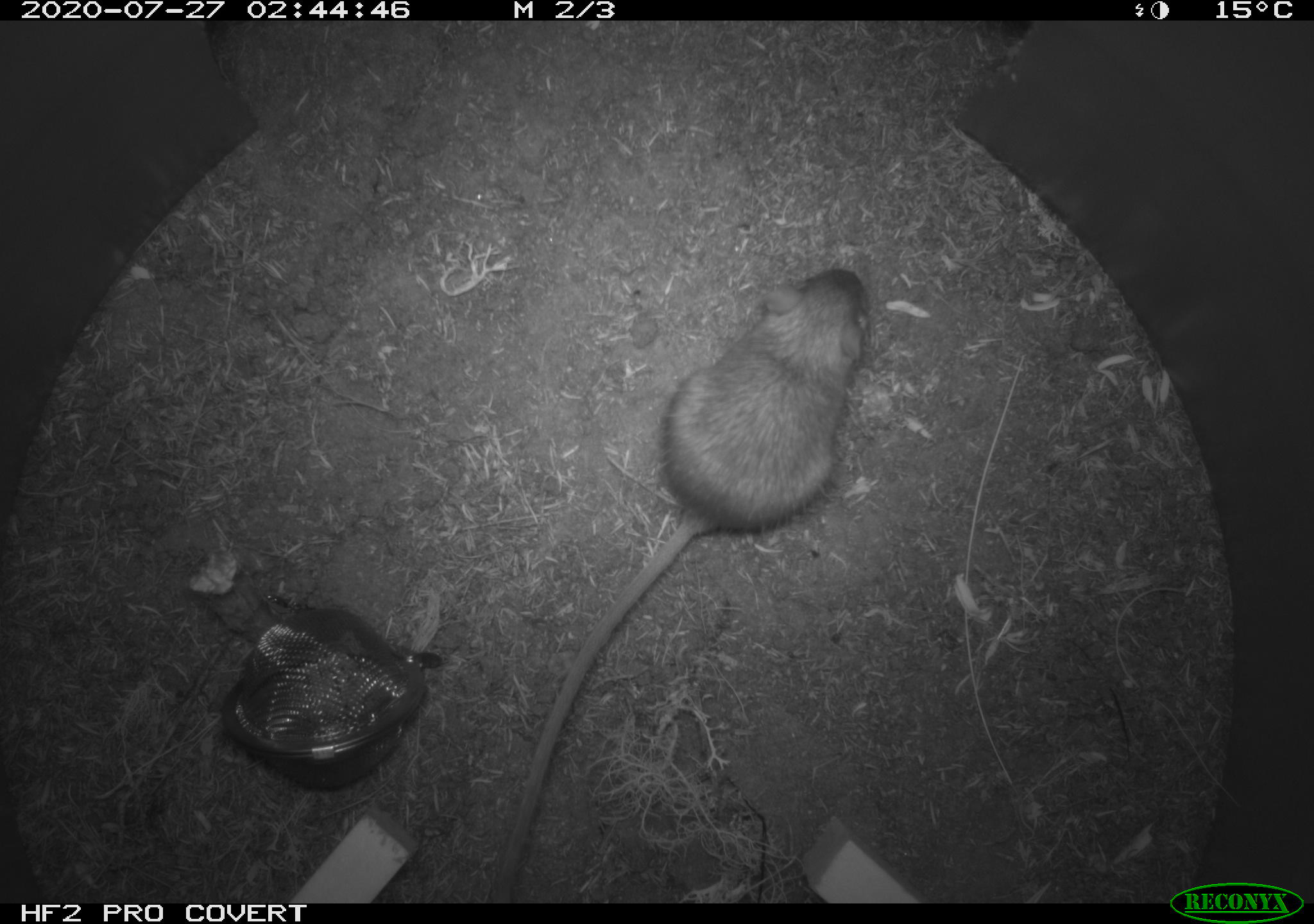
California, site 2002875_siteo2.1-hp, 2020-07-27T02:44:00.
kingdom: Animalia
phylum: Chordata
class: Mammalia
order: Rodentia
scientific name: Rodentia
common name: rodent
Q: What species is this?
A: Rodent (Rodentia).